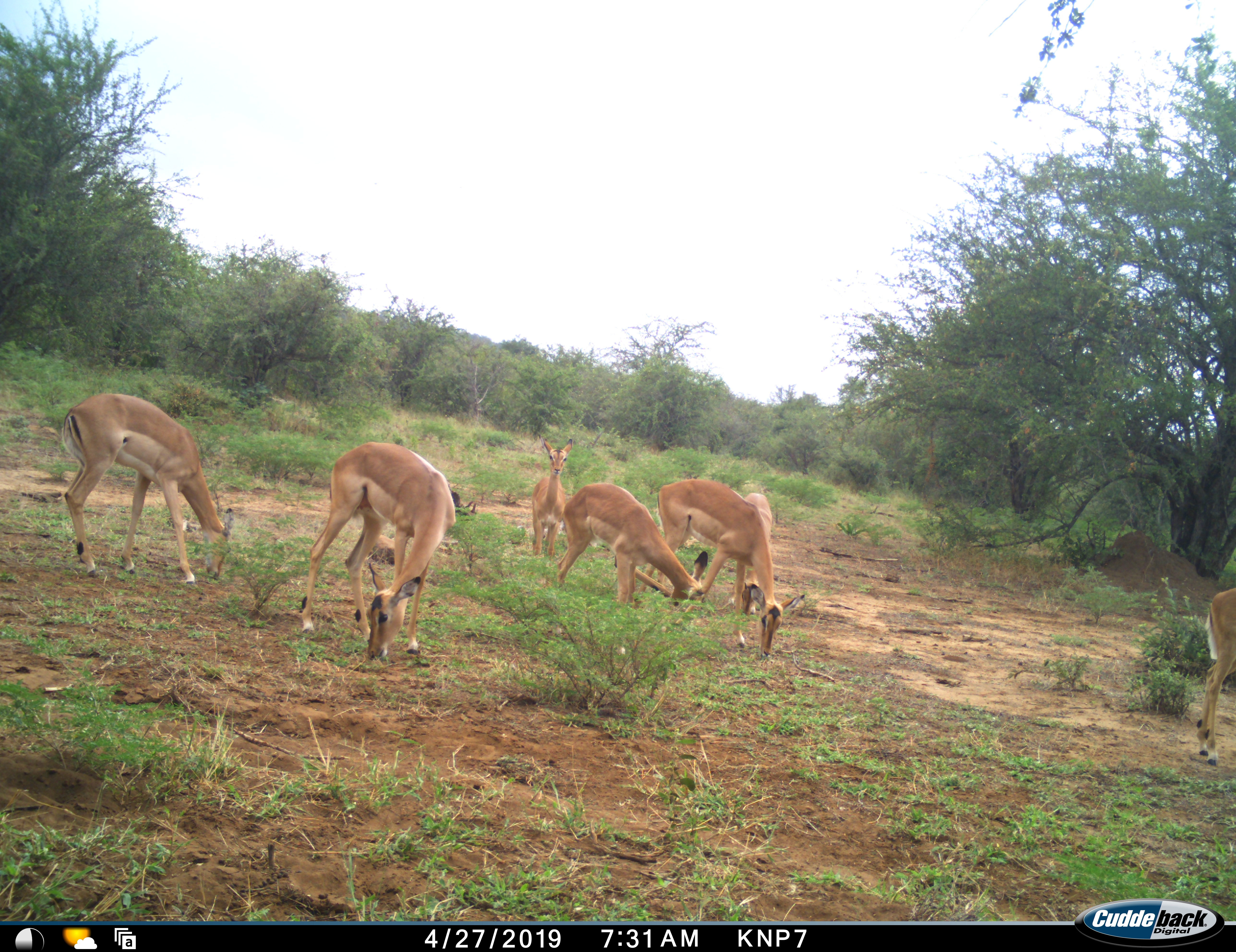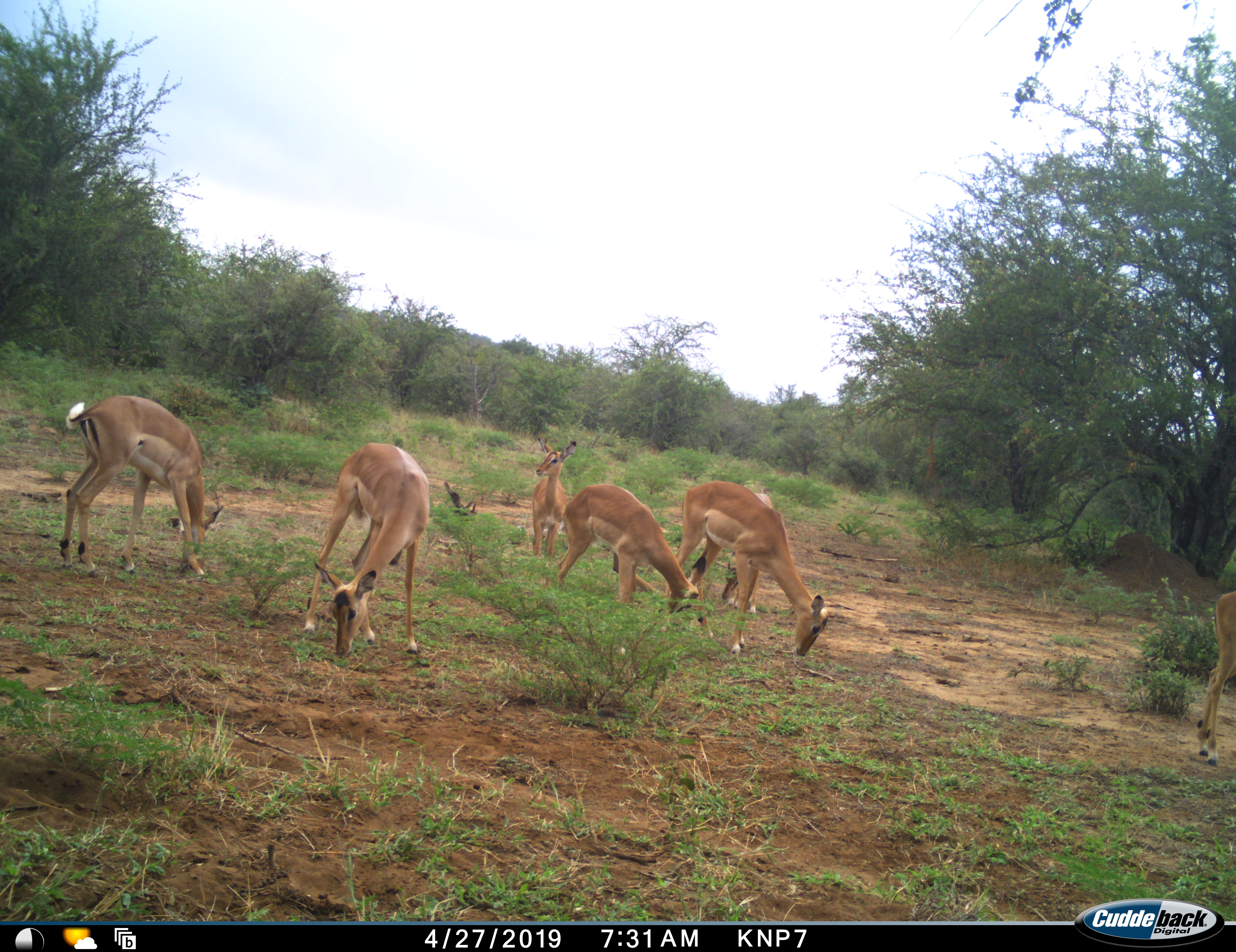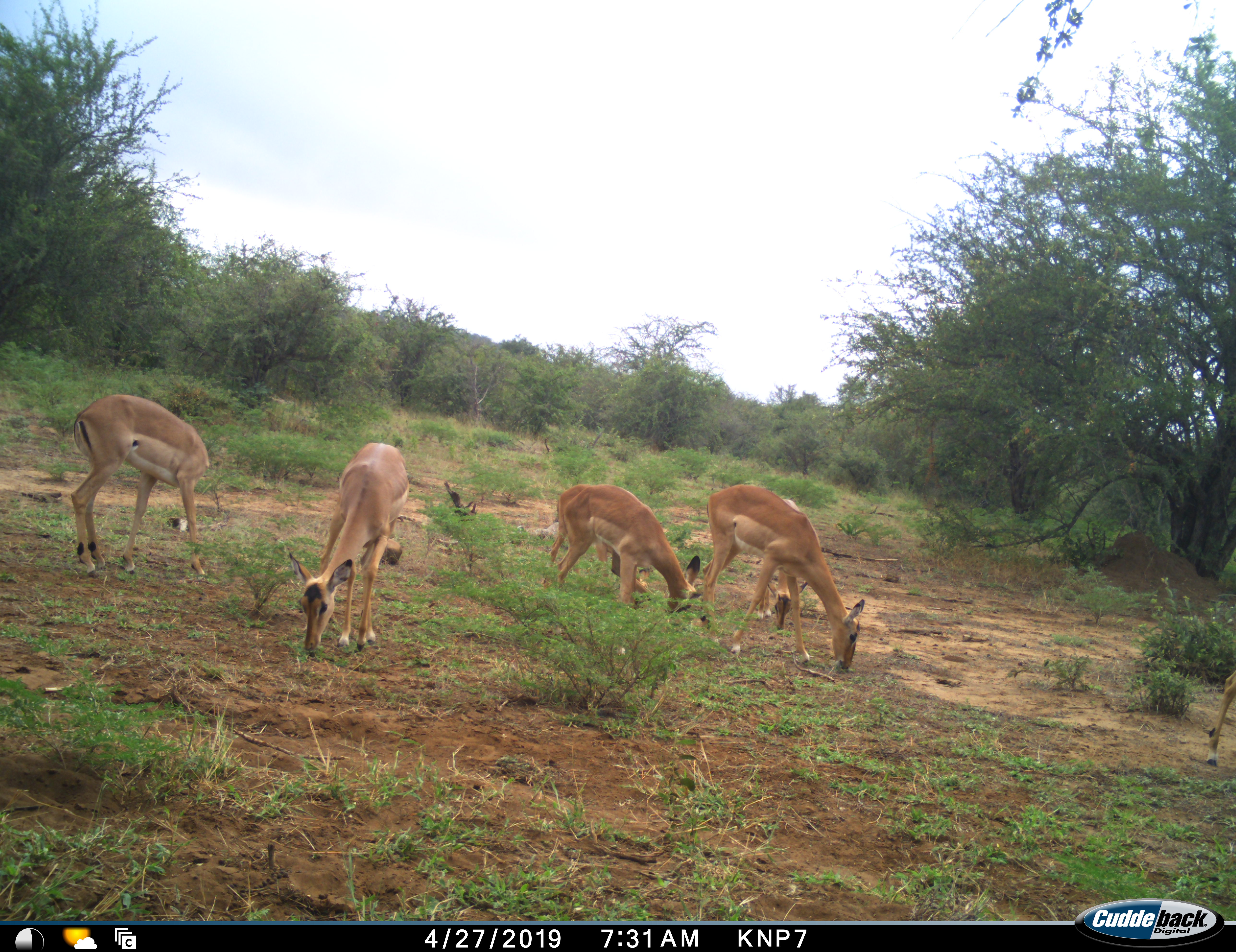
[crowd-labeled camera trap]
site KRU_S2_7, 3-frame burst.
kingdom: Animalia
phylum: Chordata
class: Mammalia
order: Artiodactyla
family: Bovidae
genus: Aepyceros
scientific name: Aepyceros melampus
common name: impala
Impala (Aepyceros melampus), count 7. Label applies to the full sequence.